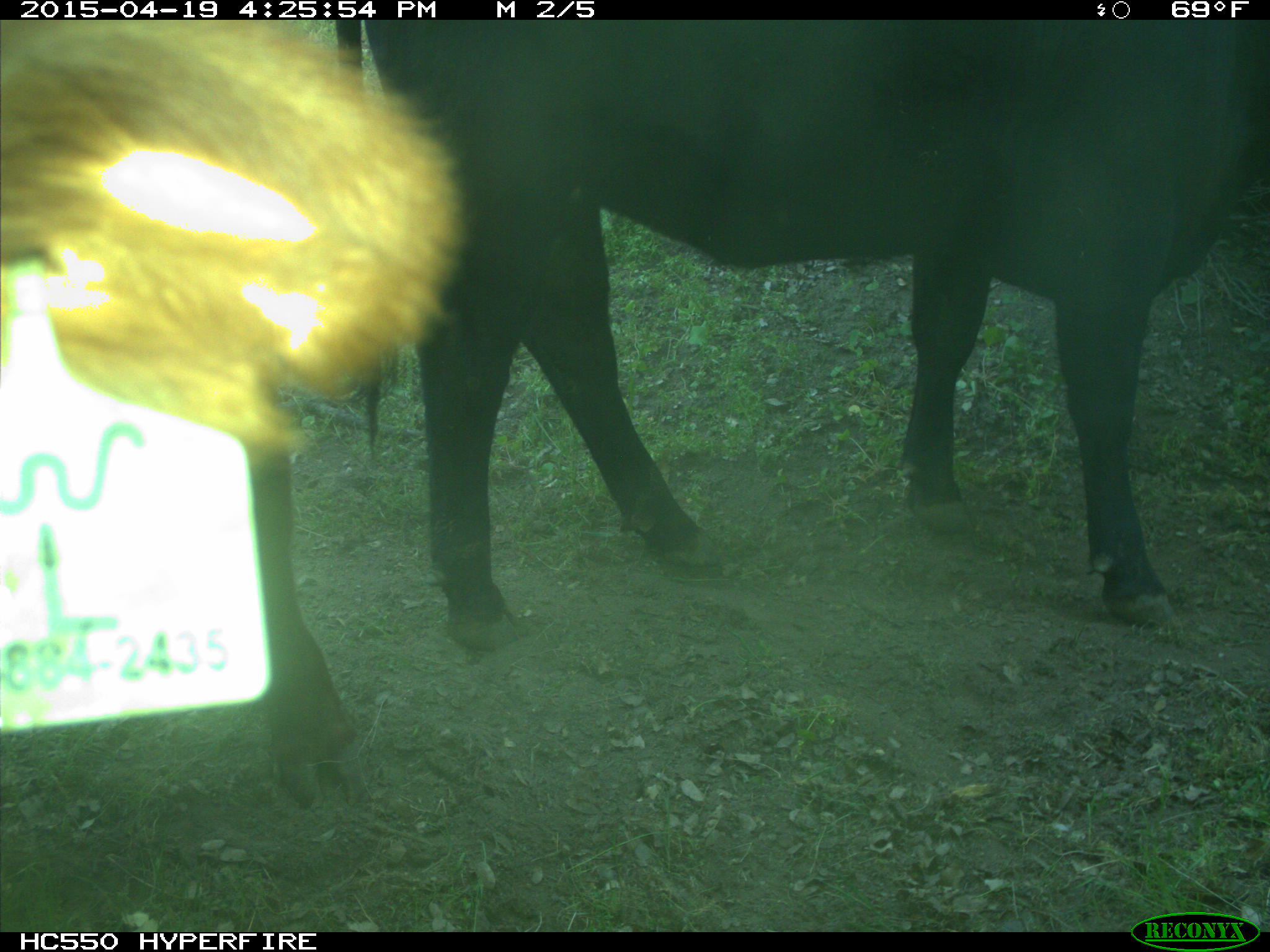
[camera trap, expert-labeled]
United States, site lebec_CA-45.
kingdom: Animalia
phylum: Chordata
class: Mammalia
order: Artiodactyla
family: Bovidae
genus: Bos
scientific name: Bos taurus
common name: domestic cow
Bos taurus (domestic cow).